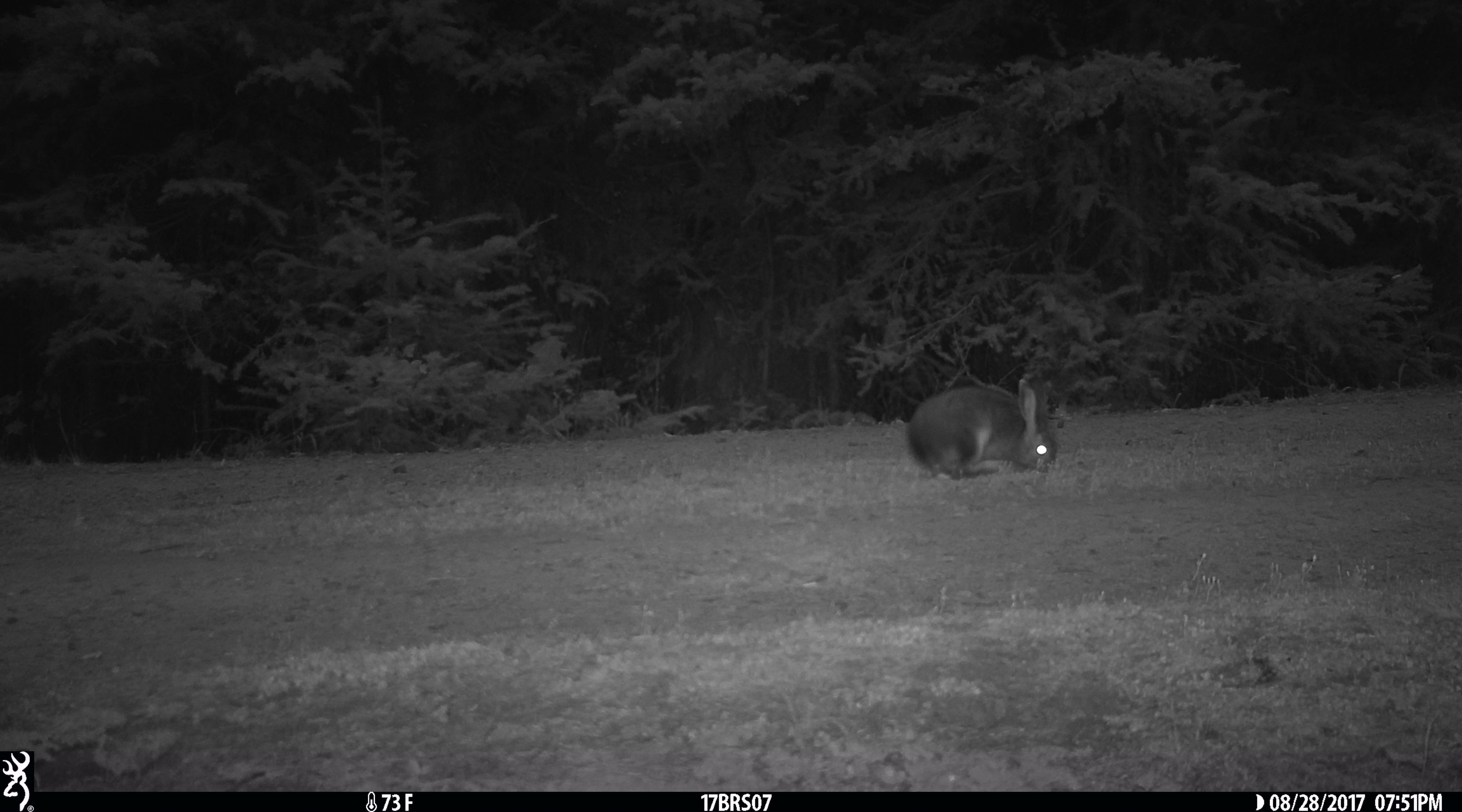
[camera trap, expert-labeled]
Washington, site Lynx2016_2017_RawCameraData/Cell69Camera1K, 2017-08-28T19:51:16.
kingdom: Animalia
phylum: Chordata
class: Mammalia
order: Lagomorpha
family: Leporidae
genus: Lepus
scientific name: Lepus americanus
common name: snowshoe hare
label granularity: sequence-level